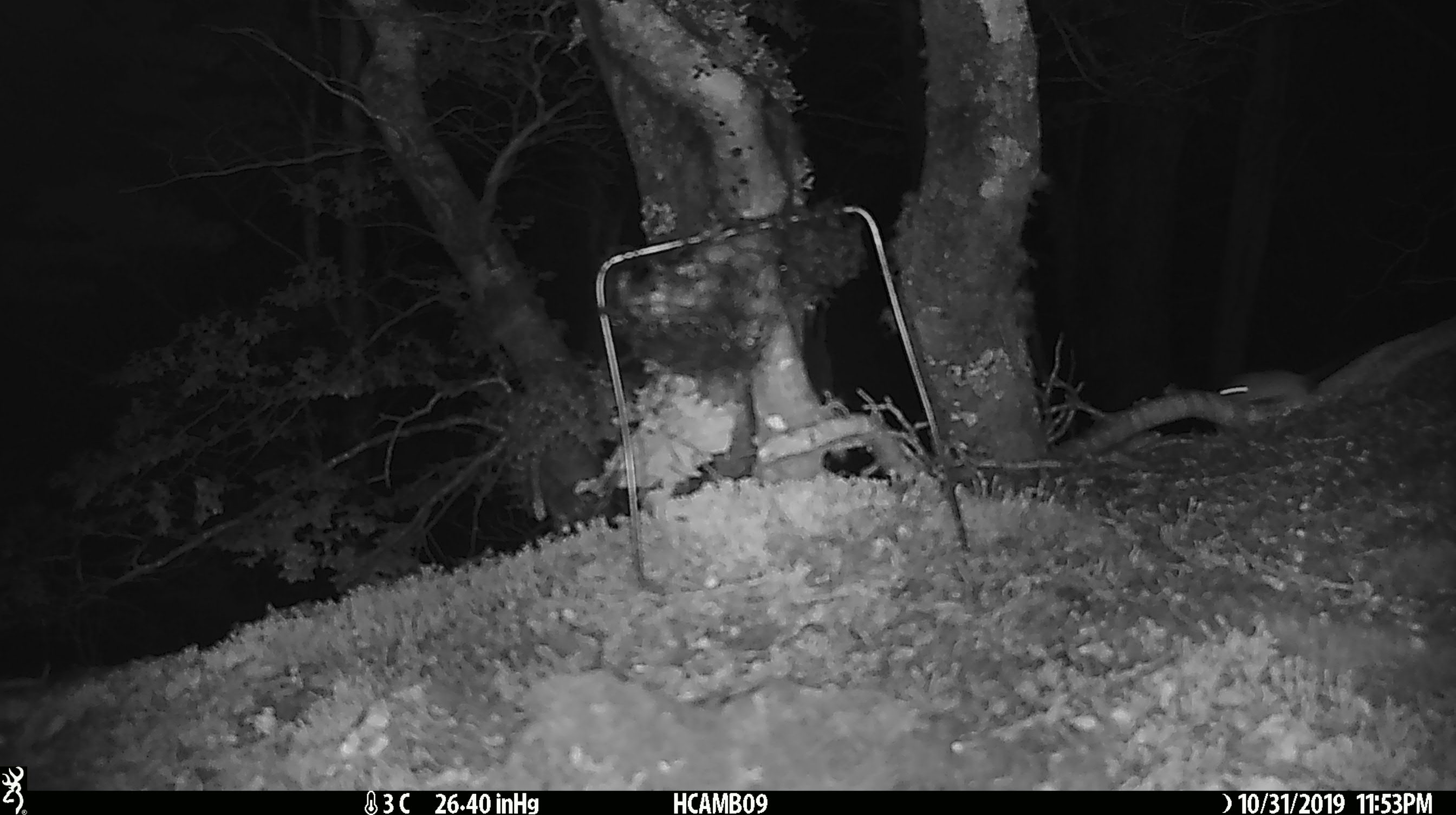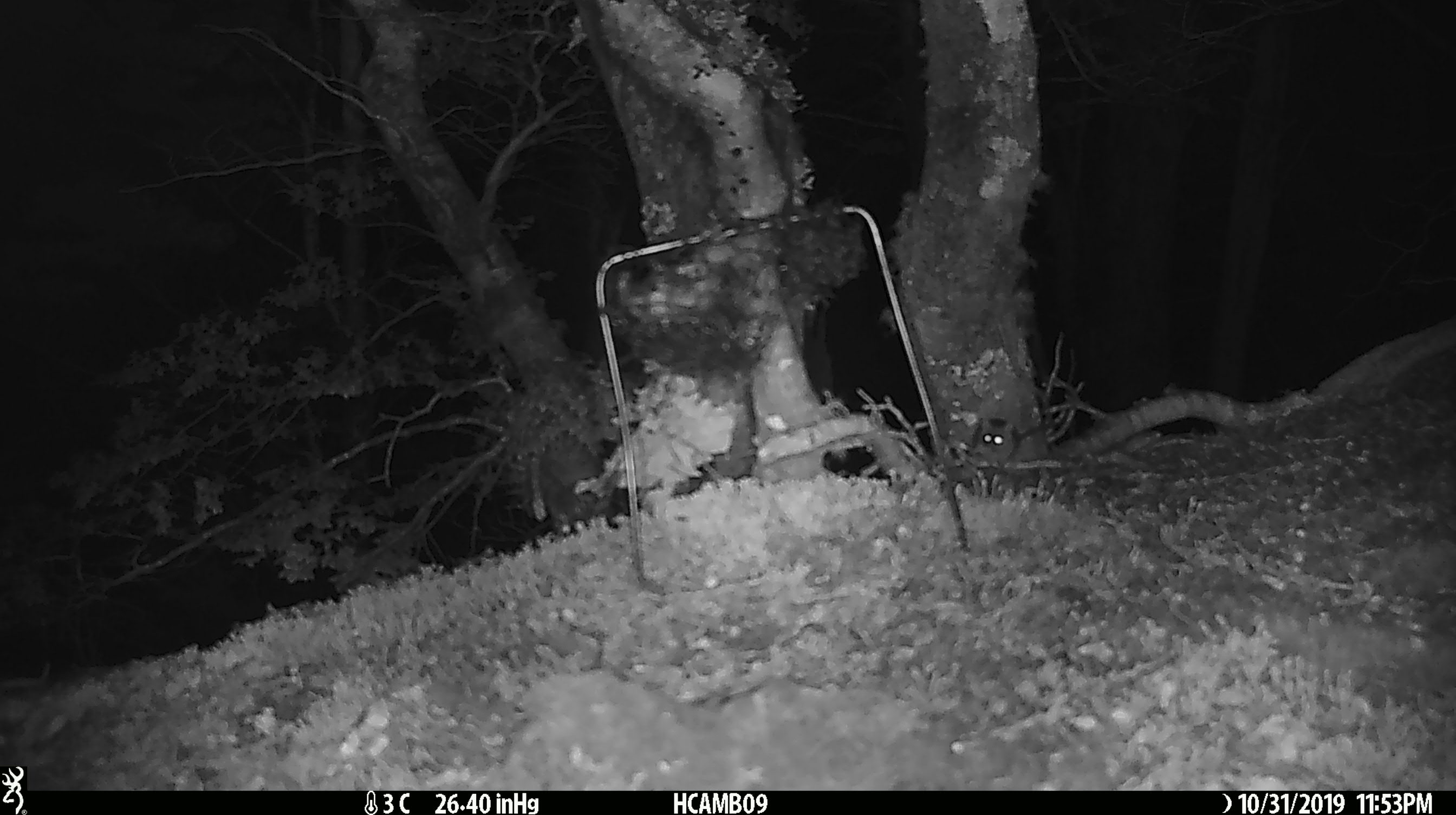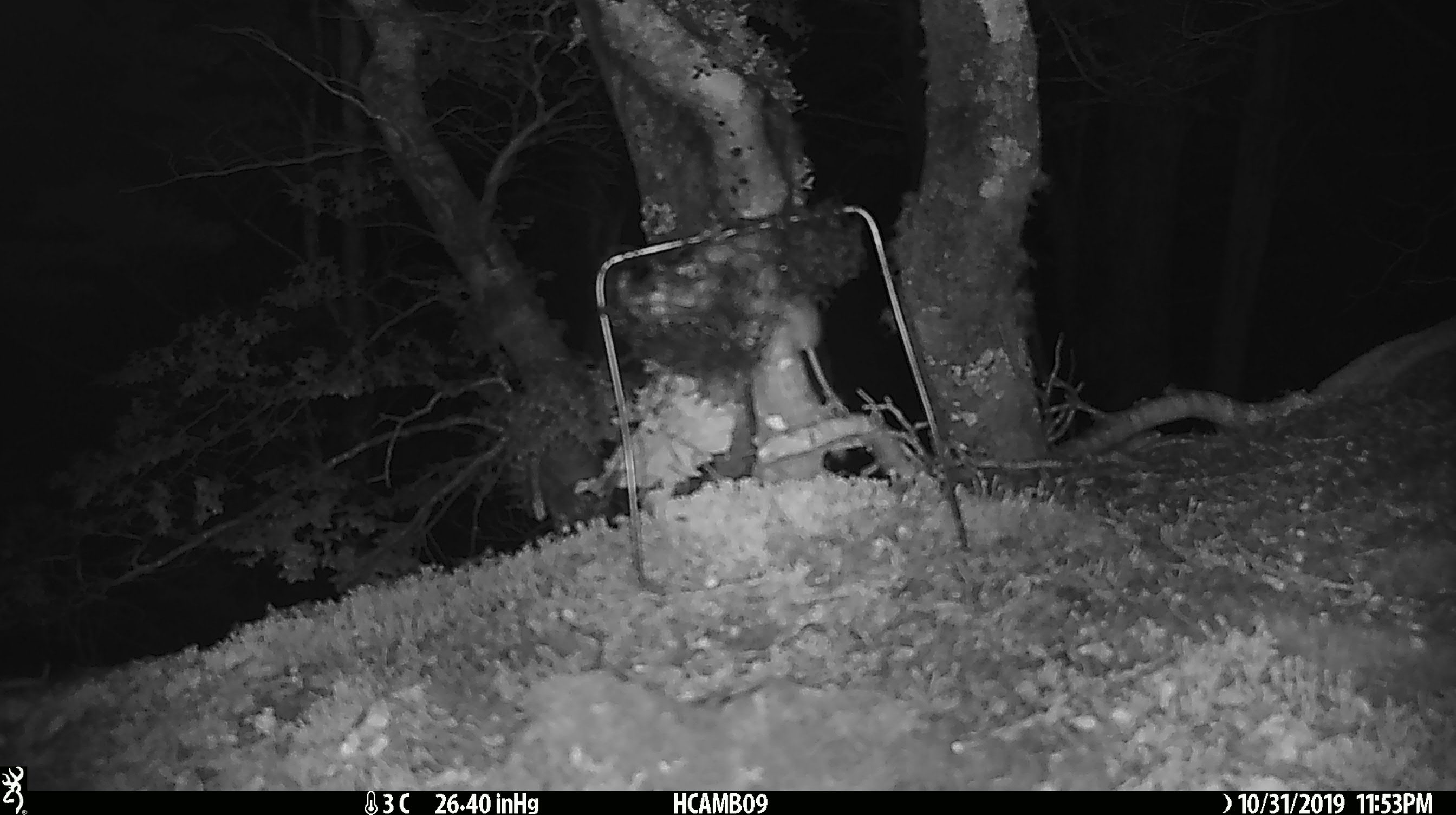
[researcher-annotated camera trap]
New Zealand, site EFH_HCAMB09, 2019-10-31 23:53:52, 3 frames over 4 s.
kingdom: Animalia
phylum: Chordata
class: Mammalia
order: Rodentia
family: Muridae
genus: Mus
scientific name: Mus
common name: mouse